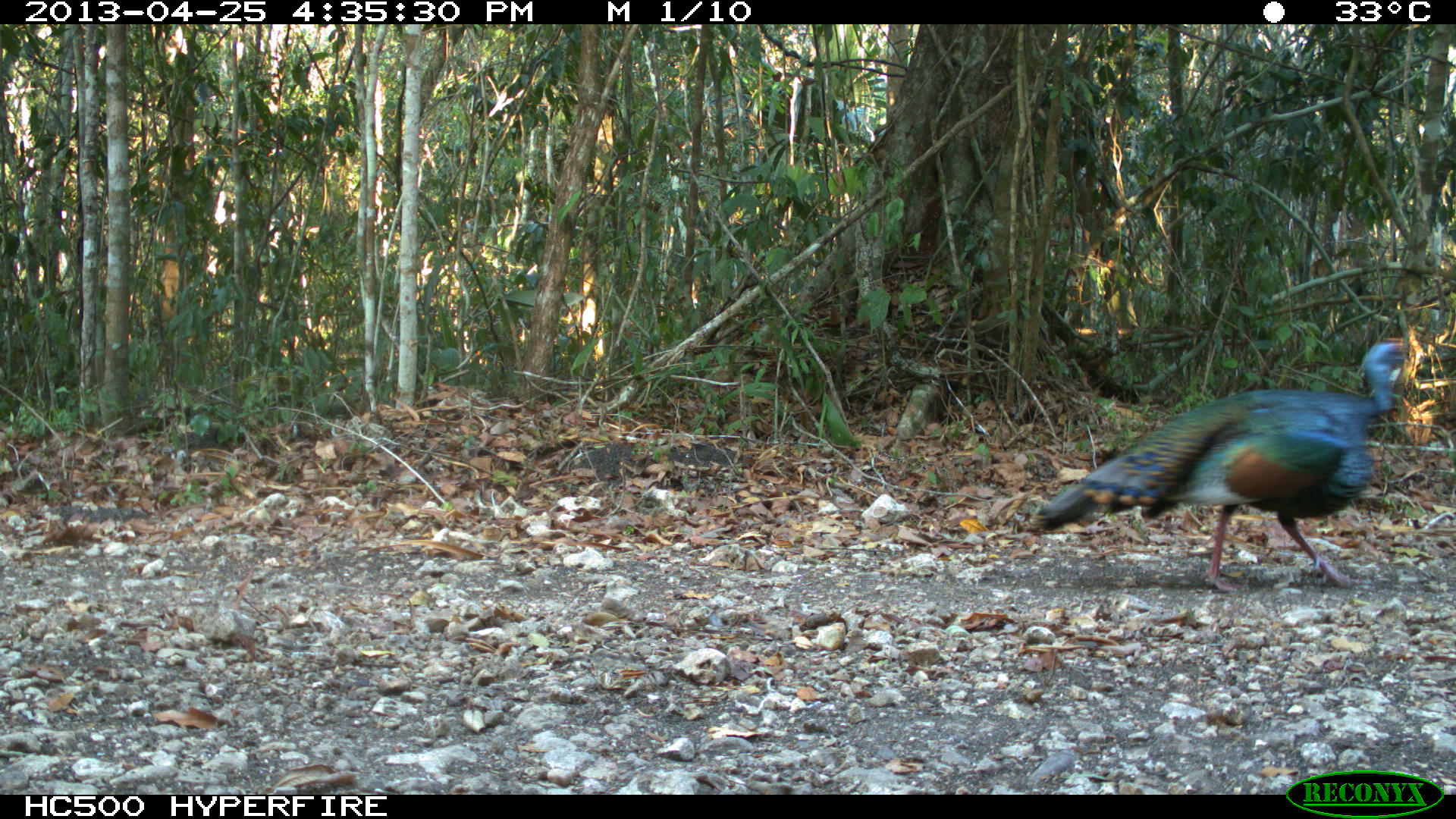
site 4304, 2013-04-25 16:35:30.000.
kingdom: Animalia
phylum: Chordata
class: Aves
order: Galliformes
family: Phasianidae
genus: Meleagris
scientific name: Meleagris ocellata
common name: ocellated turkey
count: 1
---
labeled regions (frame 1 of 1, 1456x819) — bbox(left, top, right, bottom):
meleagris ocellata: bbox(1034, 336, 1412, 592)